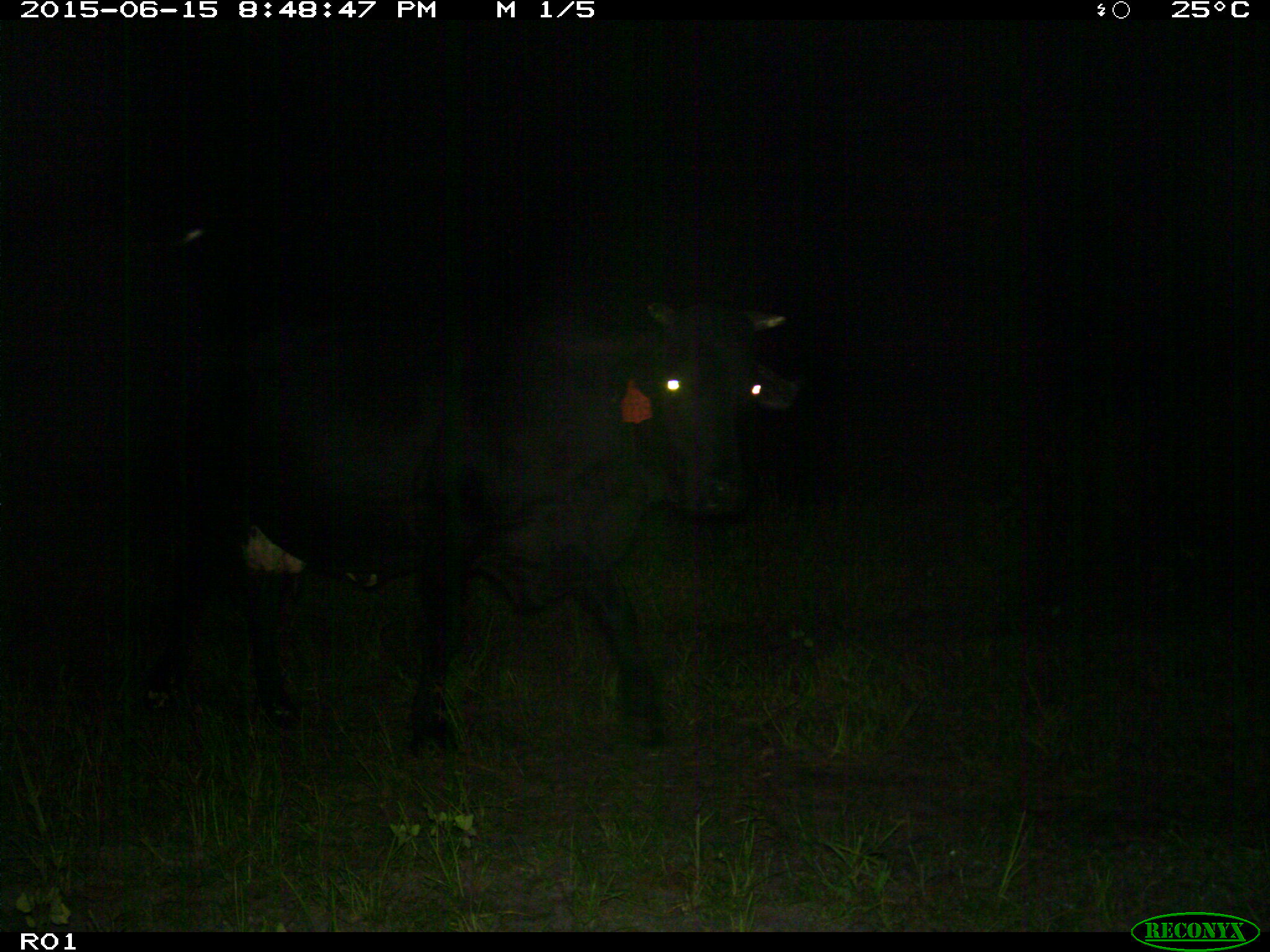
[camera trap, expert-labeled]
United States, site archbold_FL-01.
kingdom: Animalia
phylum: Chordata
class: Mammalia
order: Artiodactyla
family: Bovidae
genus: Bos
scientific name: Bos taurus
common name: domestic cow